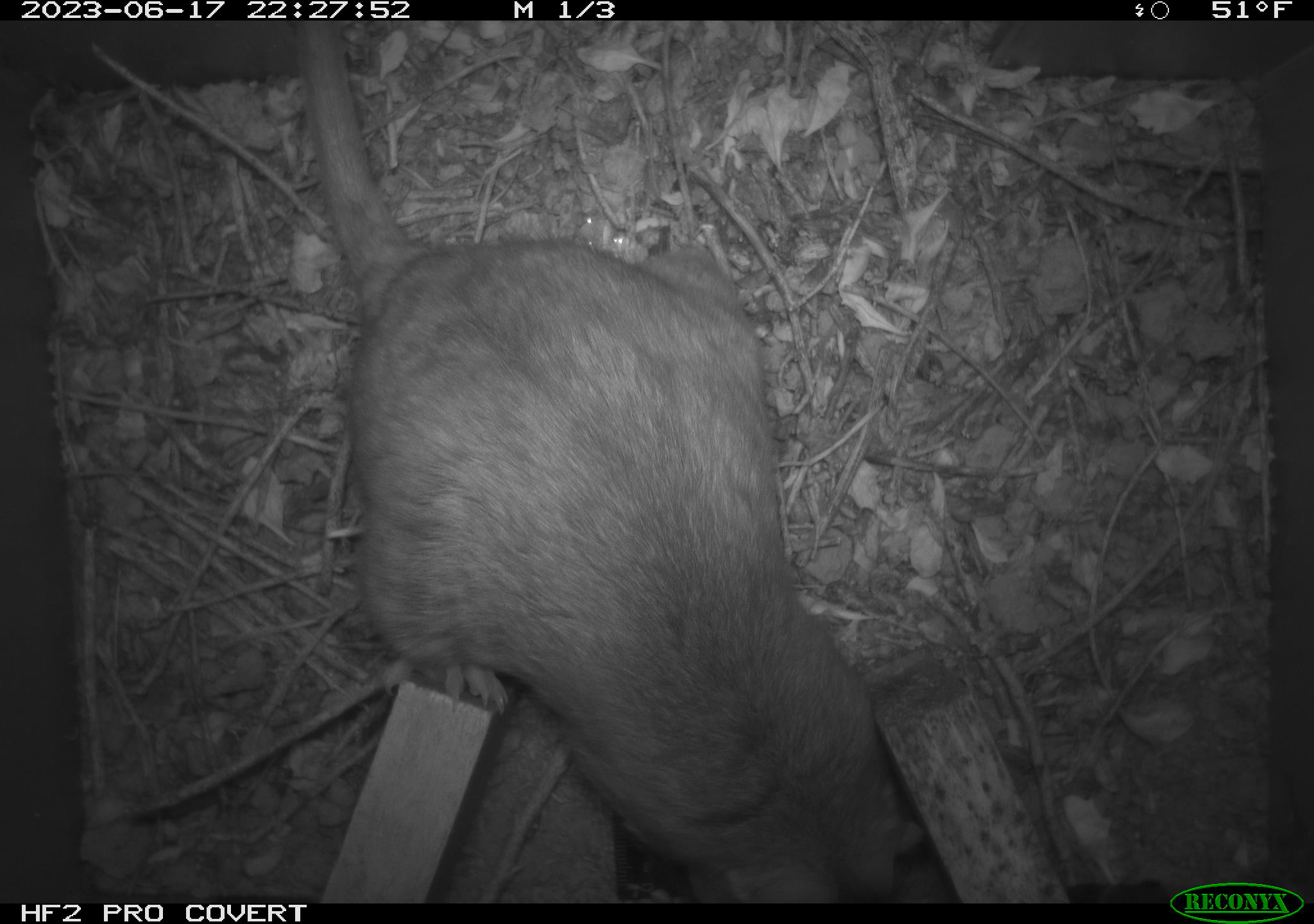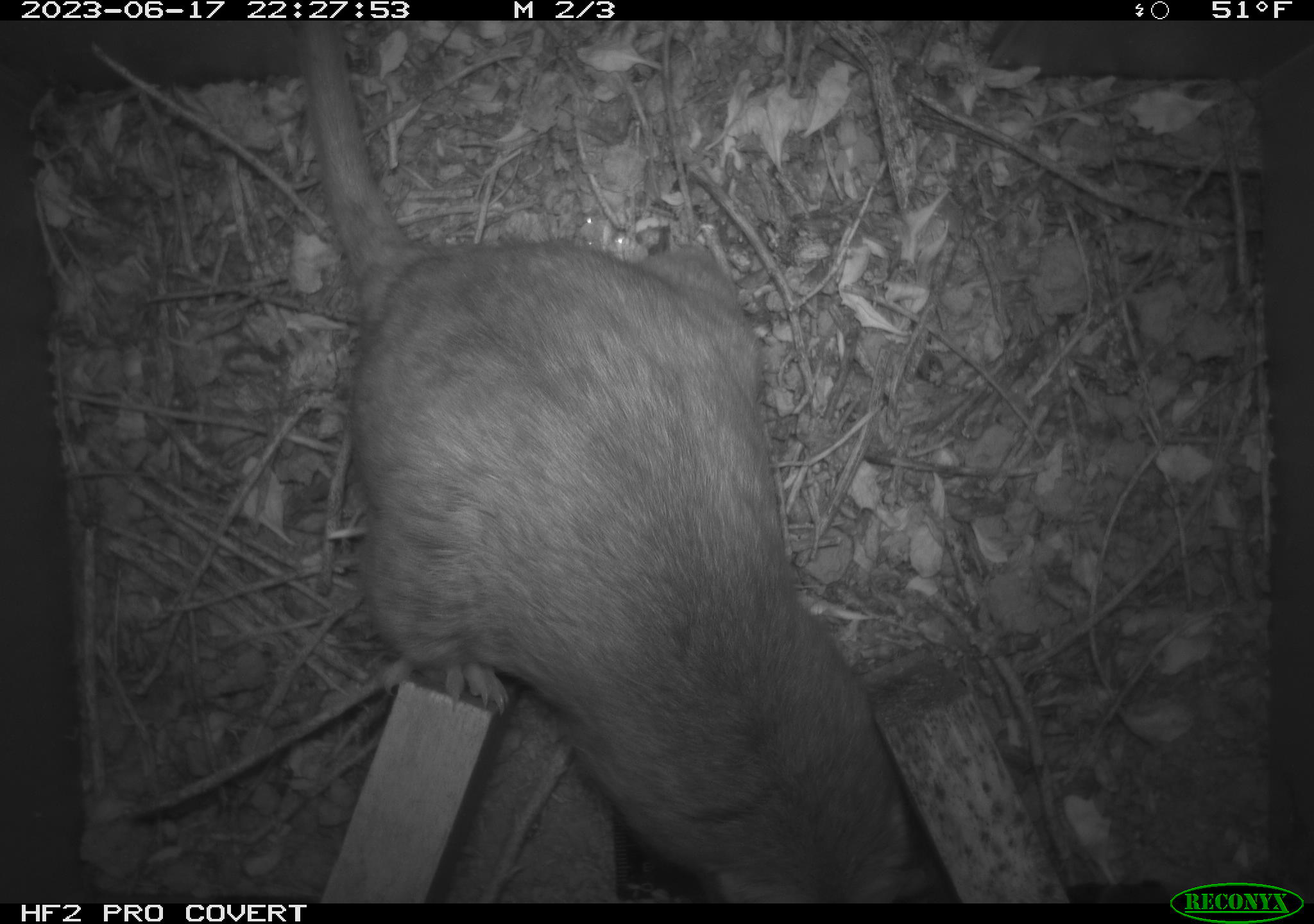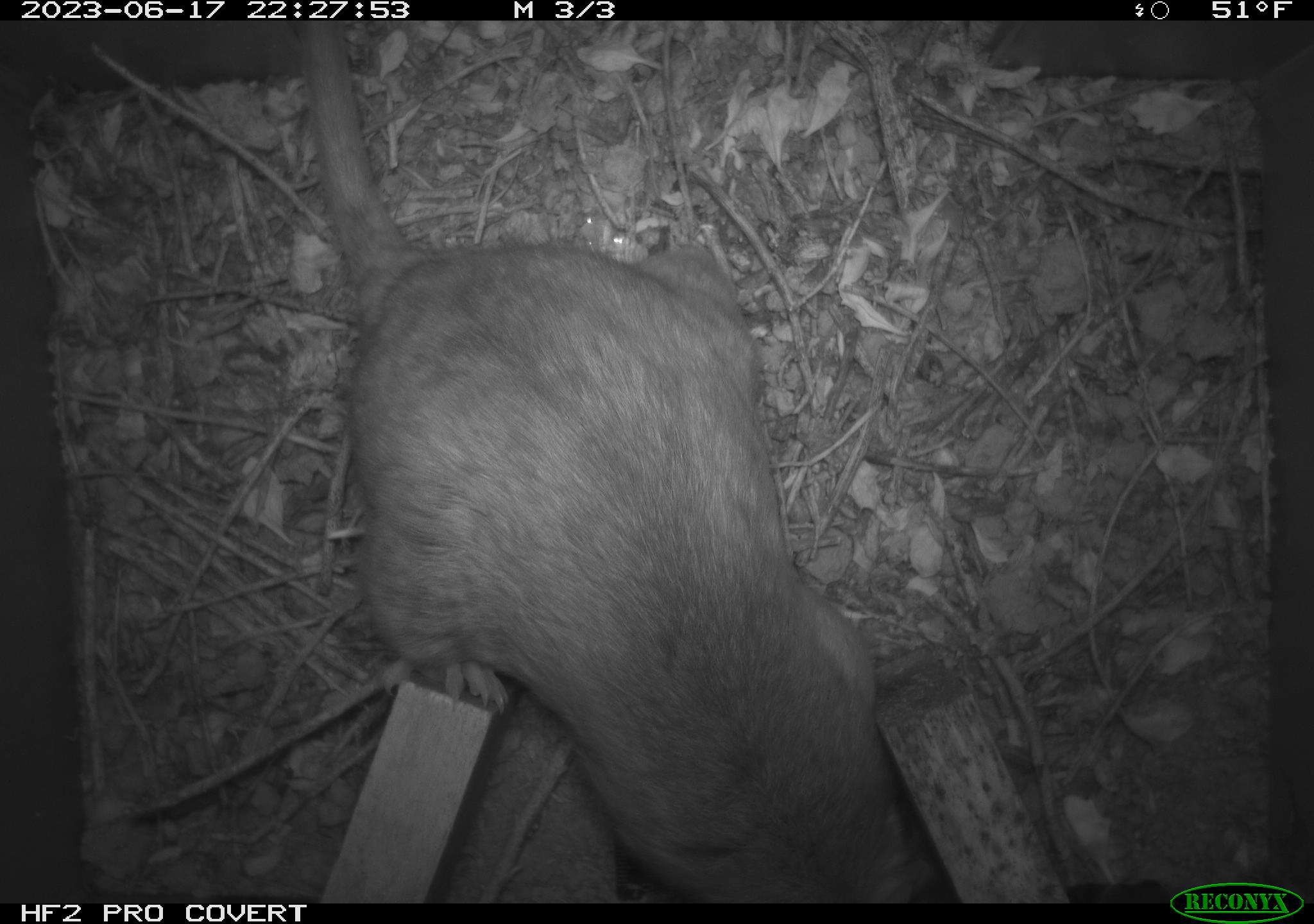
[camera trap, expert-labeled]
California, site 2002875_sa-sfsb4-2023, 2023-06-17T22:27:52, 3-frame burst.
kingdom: Animalia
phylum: Chordata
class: Mammalia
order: Rodentia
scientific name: Rodentia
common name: mouse species